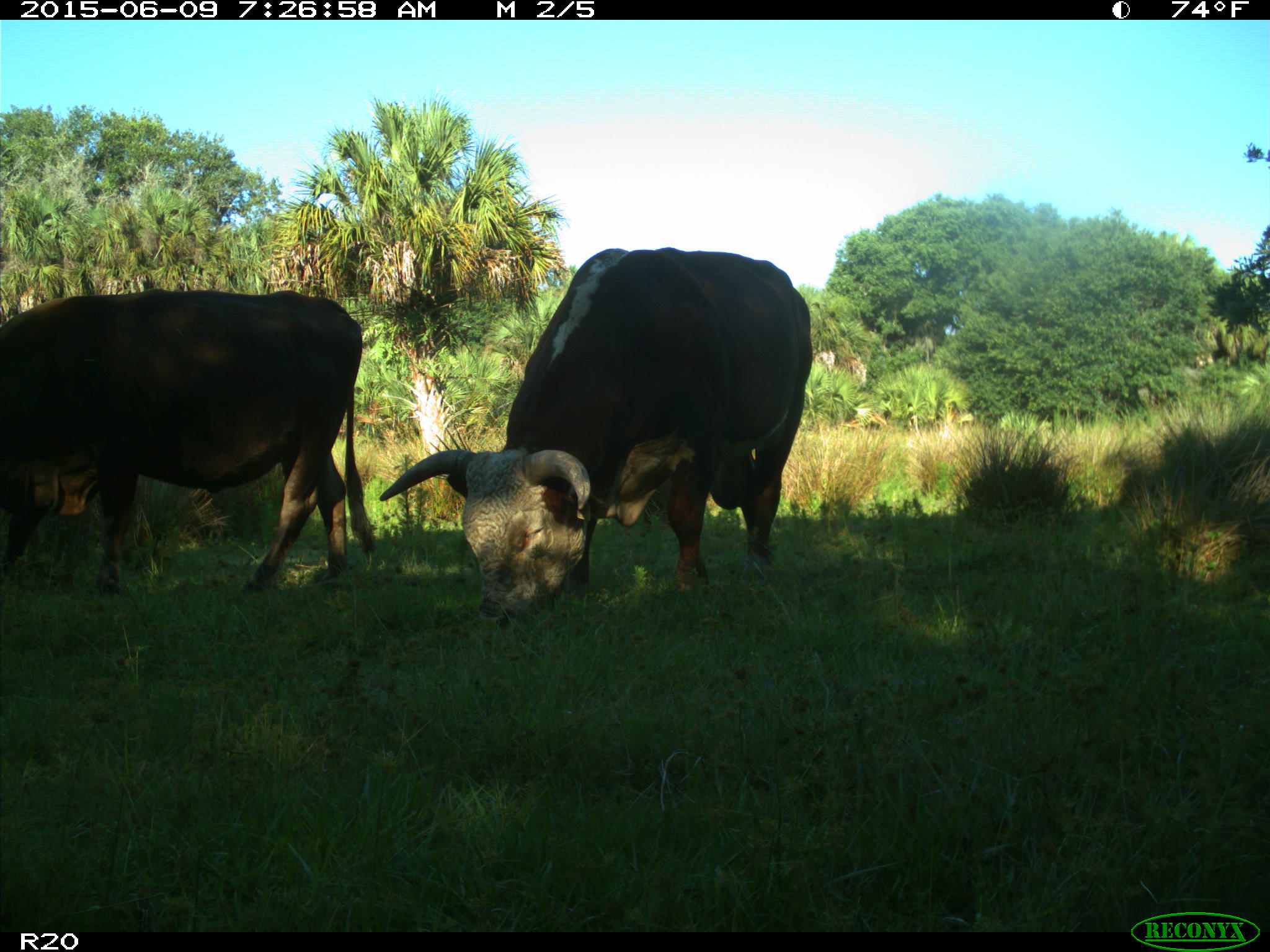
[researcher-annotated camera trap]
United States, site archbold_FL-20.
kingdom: Animalia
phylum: Chordata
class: Mammalia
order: Artiodactyla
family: Bovidae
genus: Bos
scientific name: Bos taurus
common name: domestic cow